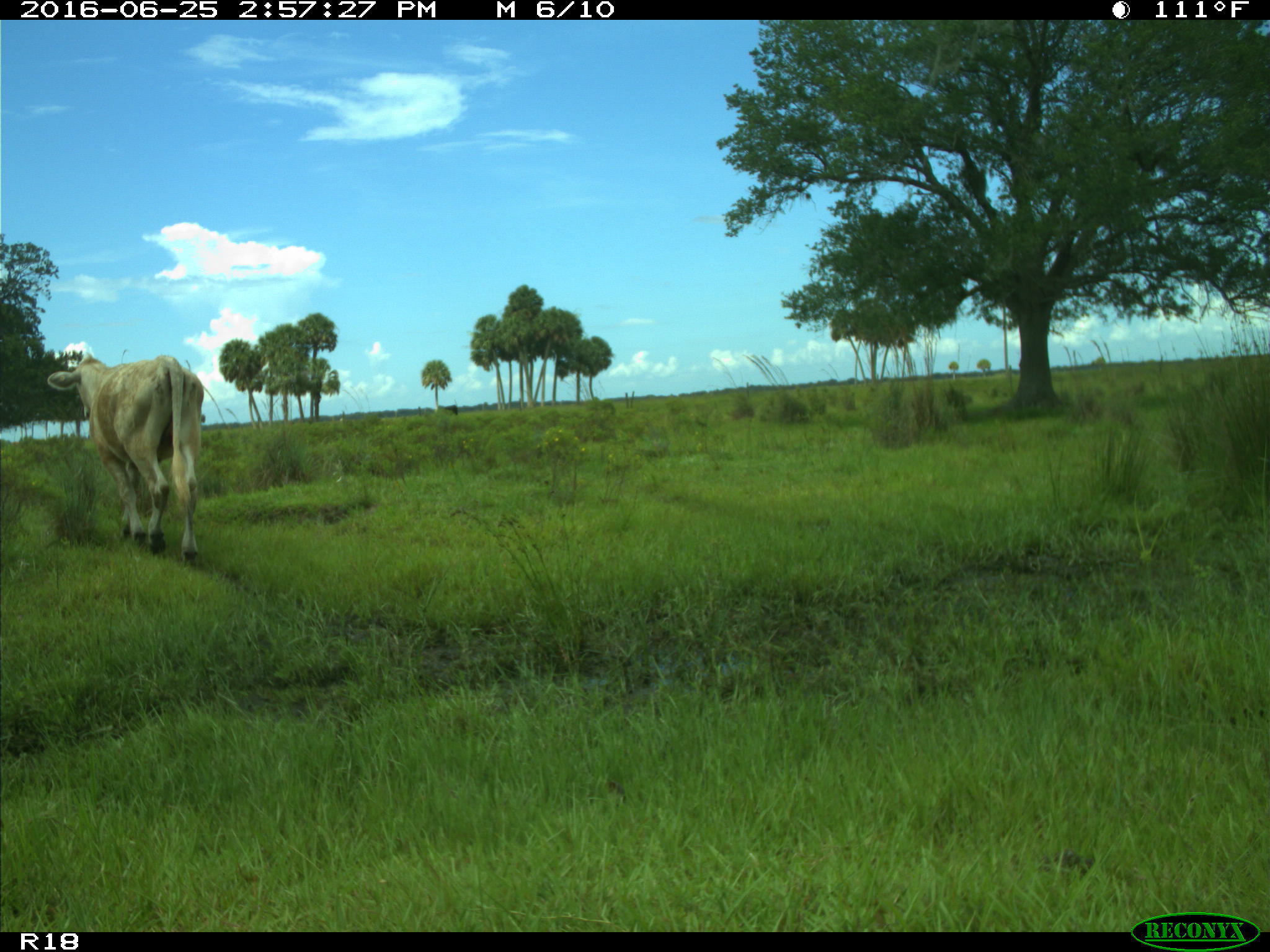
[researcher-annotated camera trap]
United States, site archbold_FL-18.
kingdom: Animalia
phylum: Chordata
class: Mammalia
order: Artiodactyla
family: Bovidae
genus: Bos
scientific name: Bos taurus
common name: domestic cow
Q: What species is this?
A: Bos taurus (domestic cow).